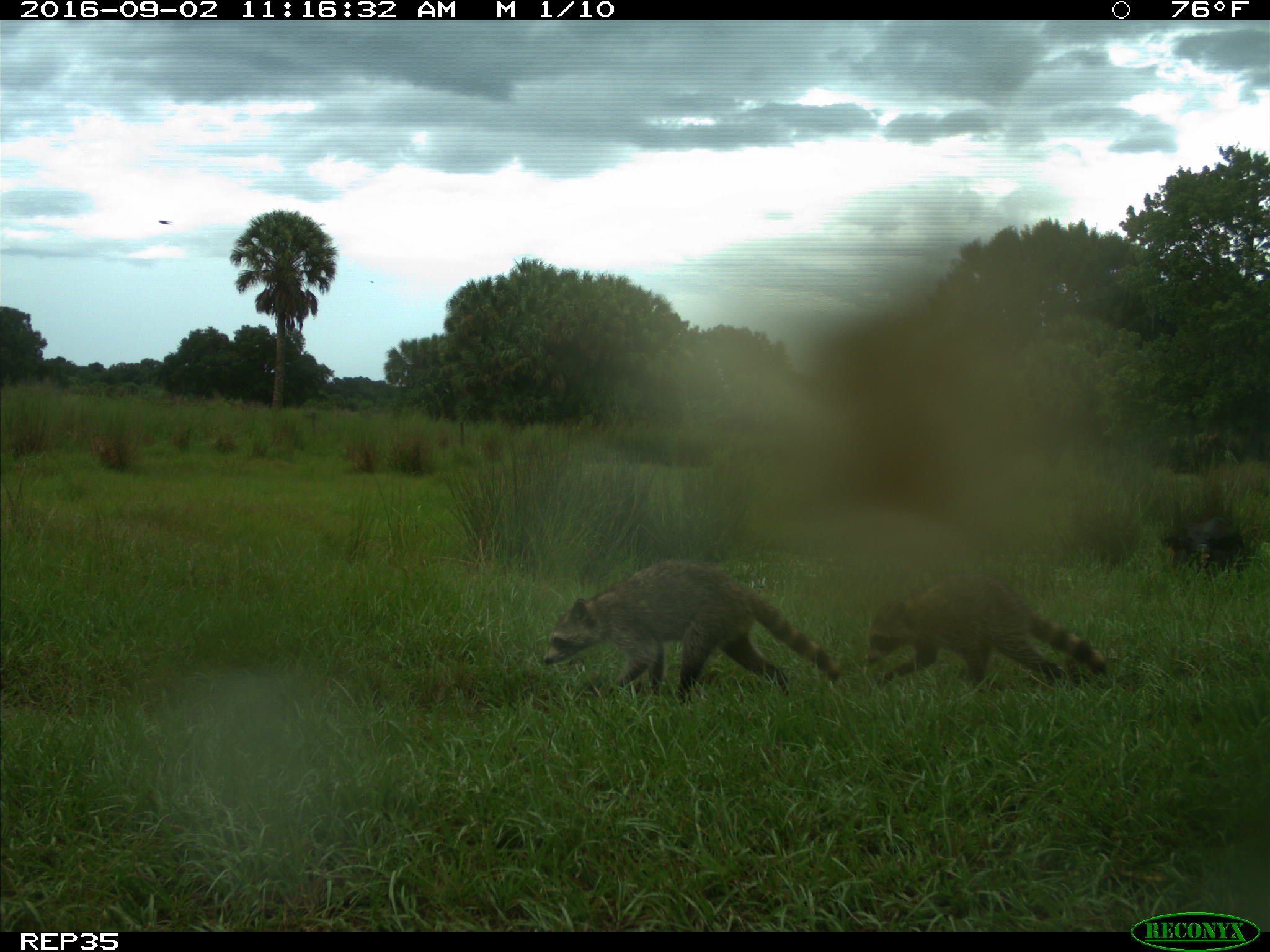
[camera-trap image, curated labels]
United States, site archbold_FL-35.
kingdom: Animalia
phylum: Chordata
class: Mammalia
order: Artiodactyla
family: Bovidae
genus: Bos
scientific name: Bos taurus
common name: domestic cow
Bos taurus (domestic cow).